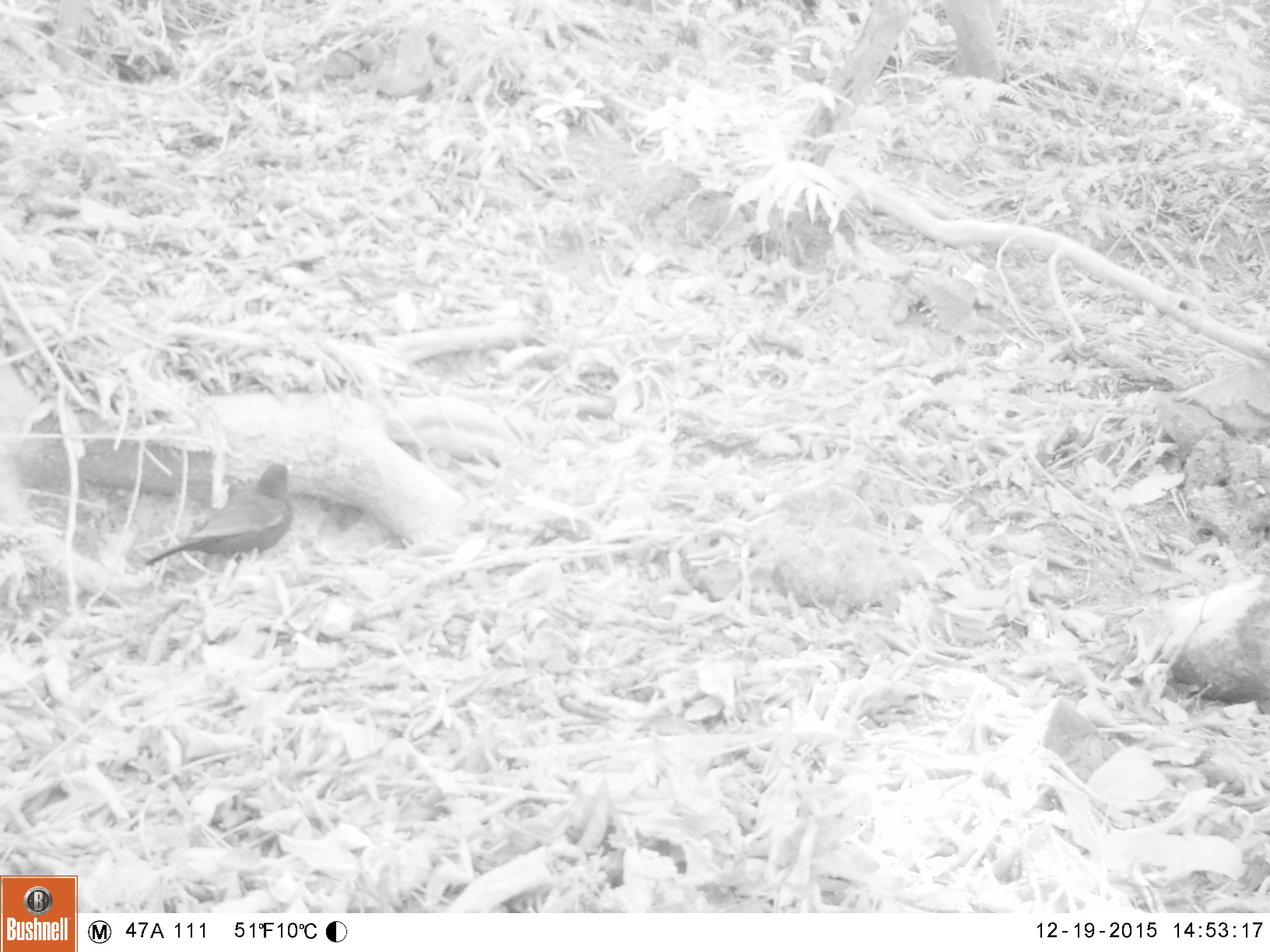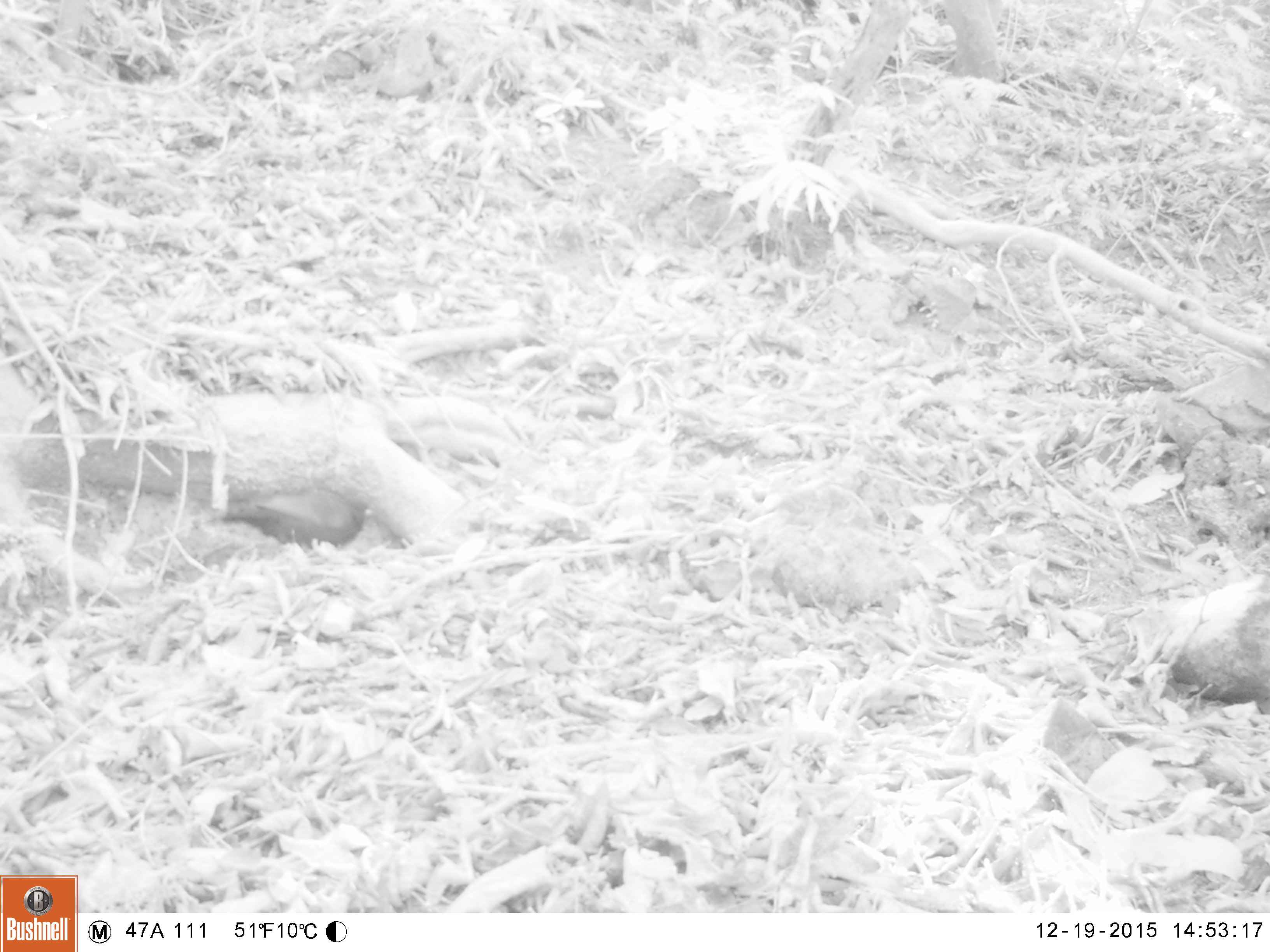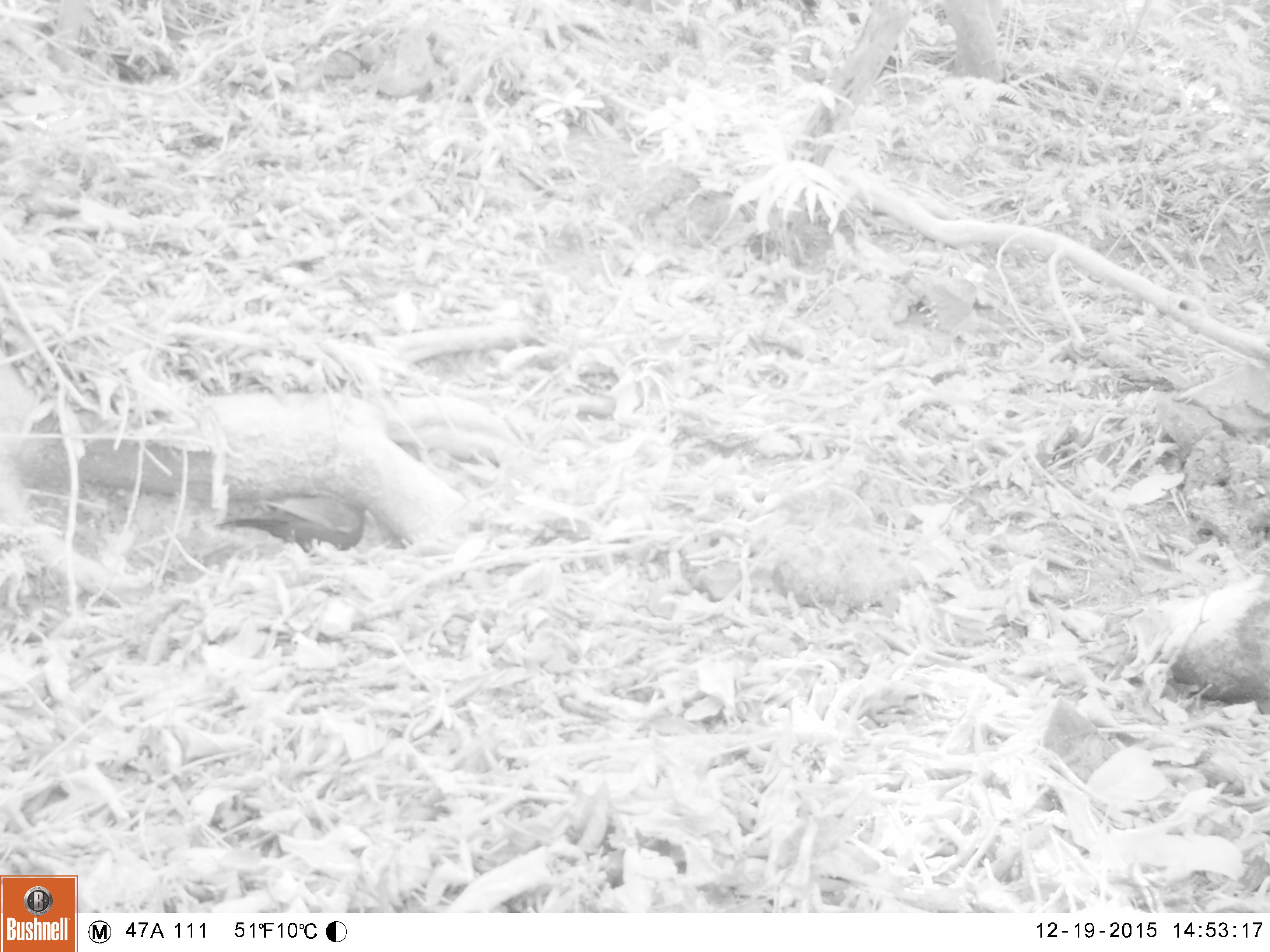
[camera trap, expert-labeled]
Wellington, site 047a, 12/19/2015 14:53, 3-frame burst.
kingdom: Animalia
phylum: Chordata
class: Aves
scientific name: Aves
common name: bird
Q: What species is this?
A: Bird (Aves).